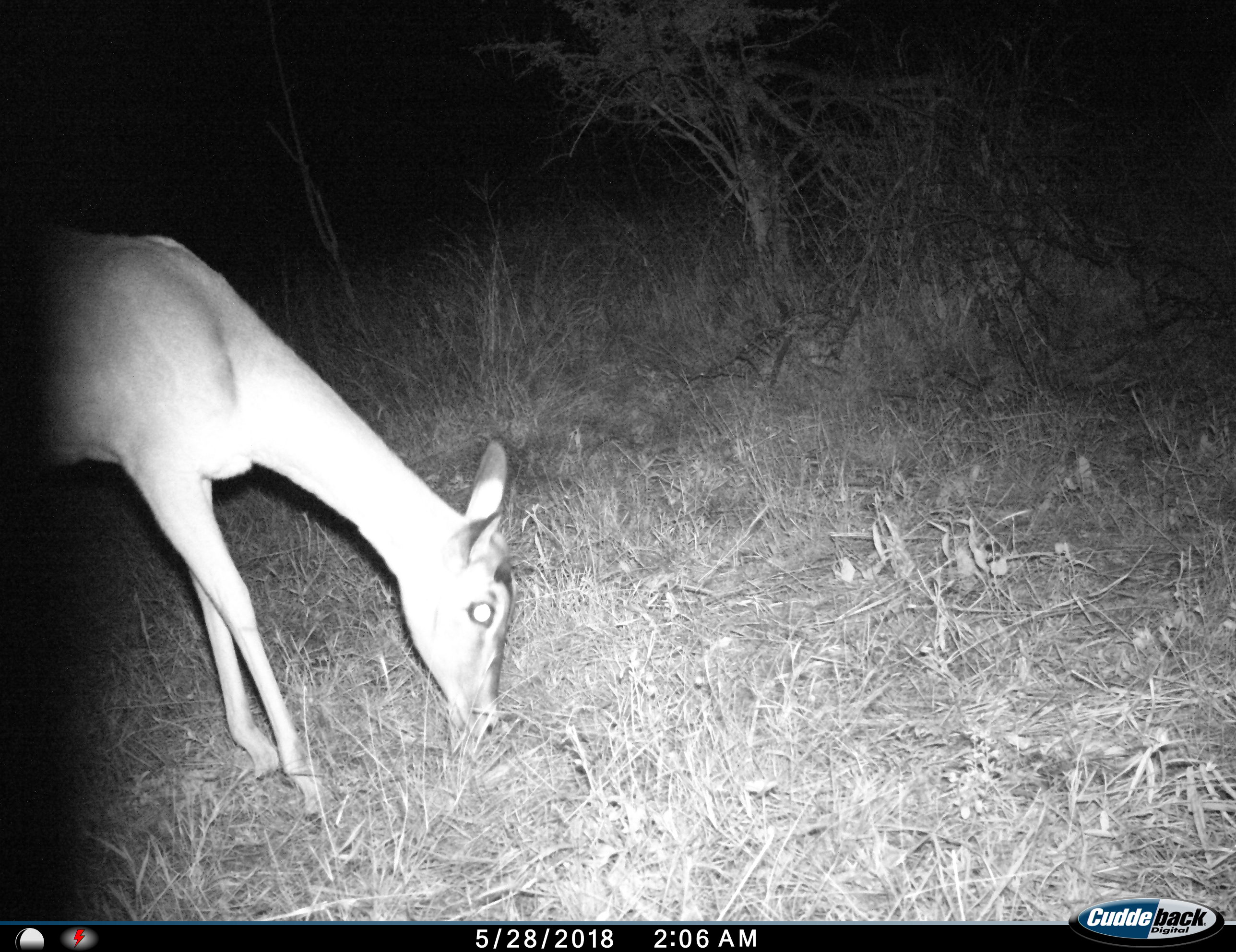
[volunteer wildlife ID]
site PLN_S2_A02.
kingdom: Animalia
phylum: Chordata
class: Mammalia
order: Artiodactyla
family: Bovidae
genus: Aepyceros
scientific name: Aepyceros melampus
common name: impala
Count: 1.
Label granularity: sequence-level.